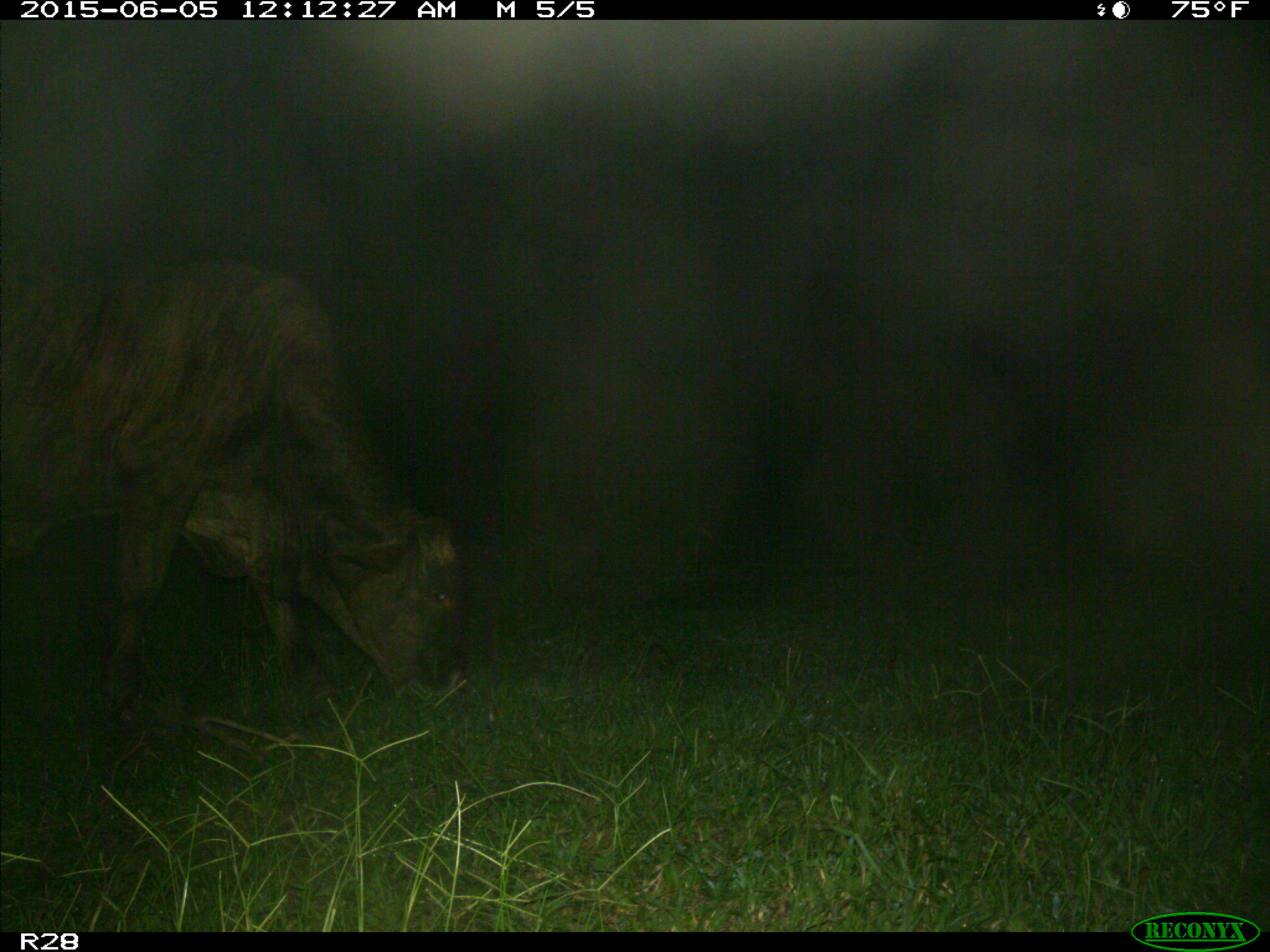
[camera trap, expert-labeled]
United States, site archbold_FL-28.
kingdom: Animalia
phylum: Chordata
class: Mammalia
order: Artiodactyla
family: Bovidae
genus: Bos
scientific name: Bos taurus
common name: domestic cow